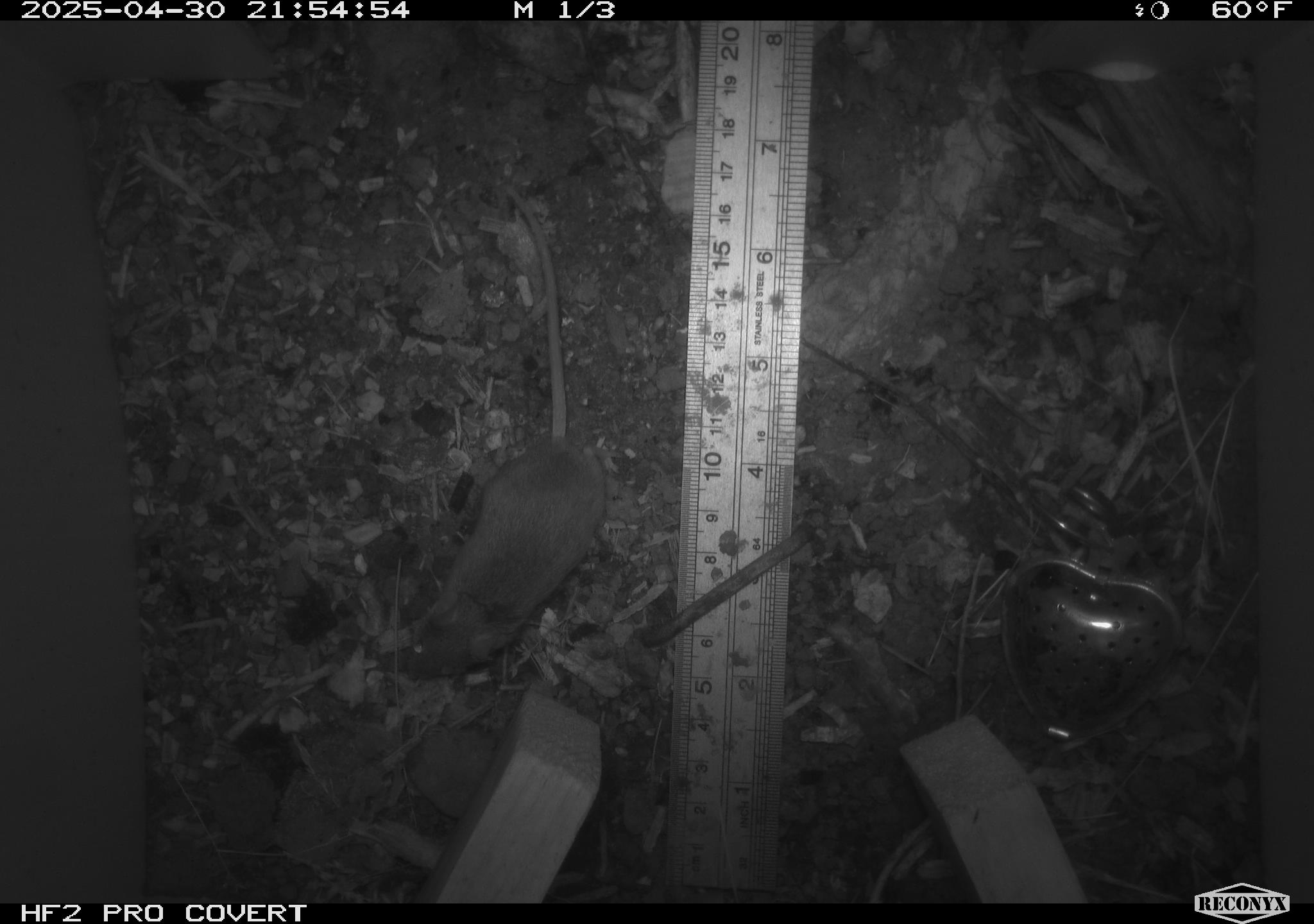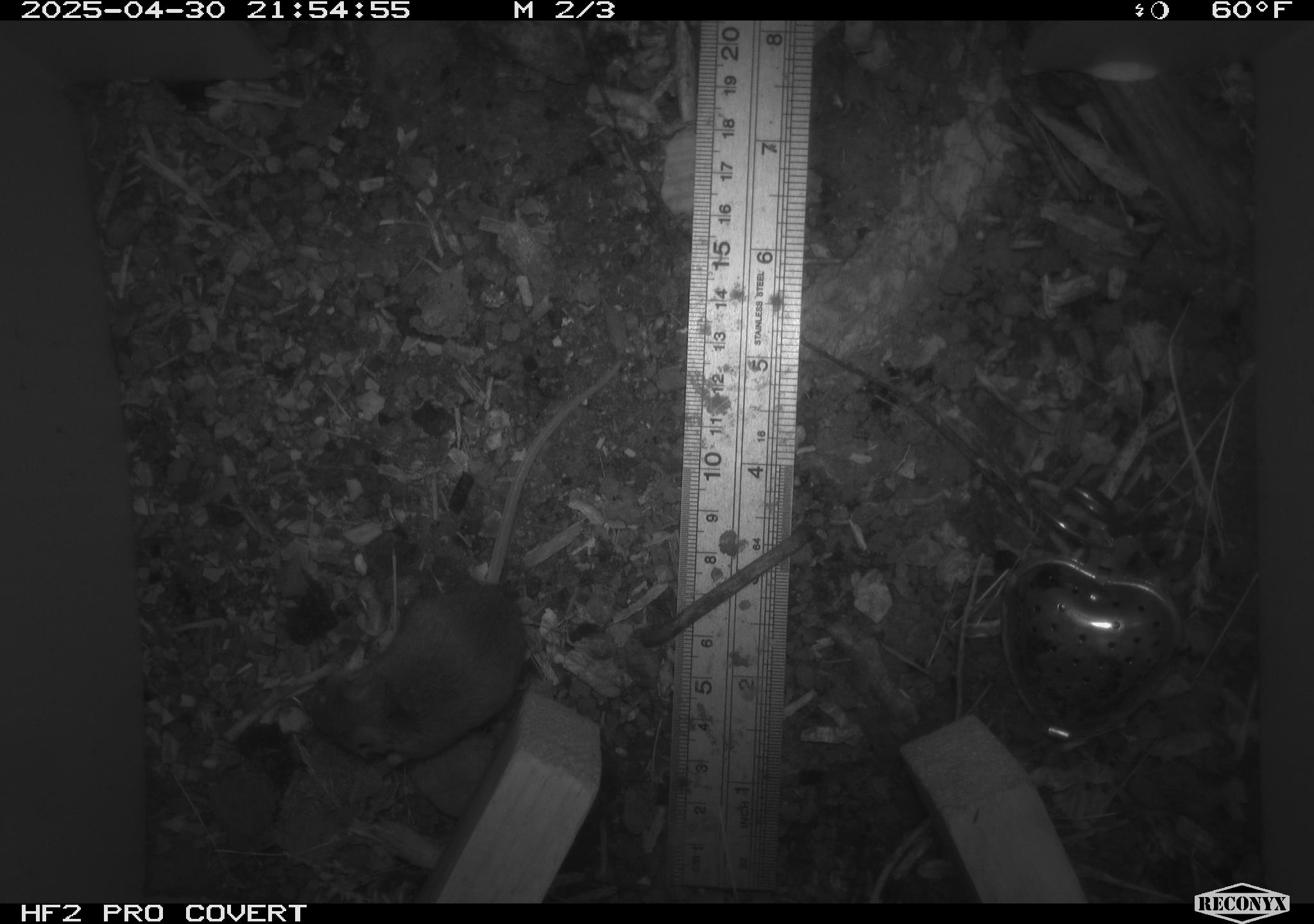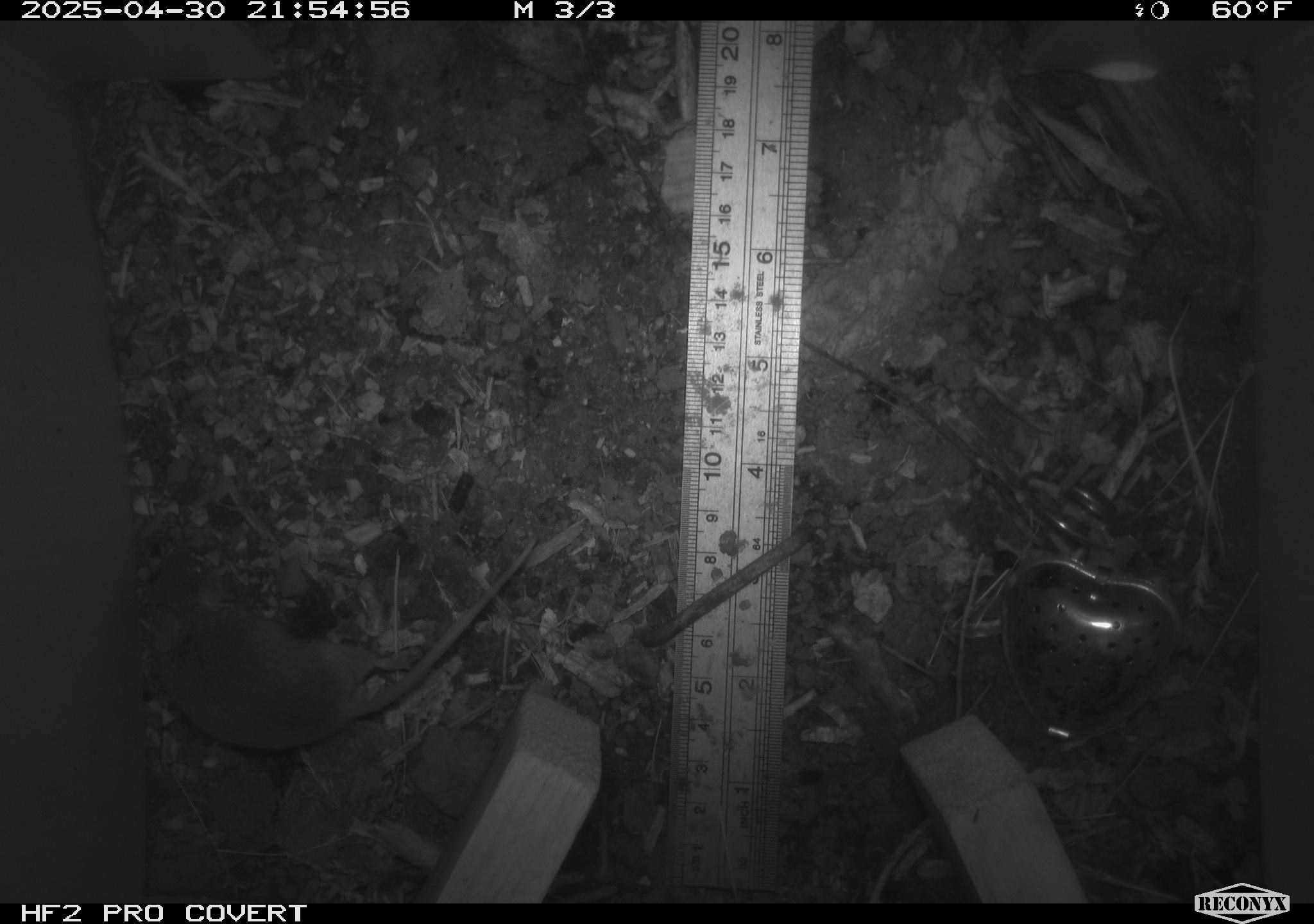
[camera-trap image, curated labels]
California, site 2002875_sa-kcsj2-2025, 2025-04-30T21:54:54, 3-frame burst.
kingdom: Animalia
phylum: Chordata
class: Mammalia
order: Rodentia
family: Muridae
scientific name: Muridae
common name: murids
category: muridae family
Muridae family (murids) (Muridae).